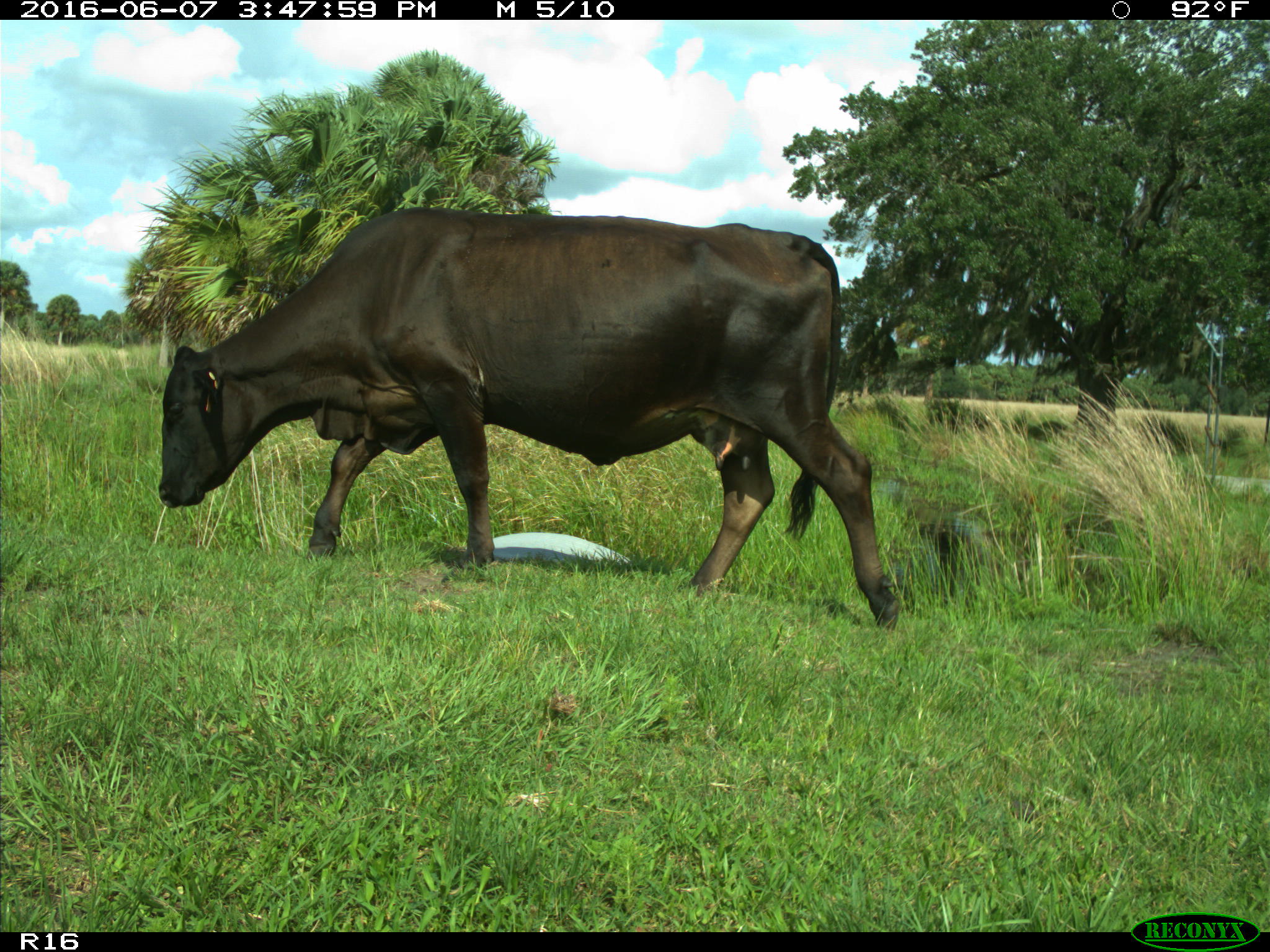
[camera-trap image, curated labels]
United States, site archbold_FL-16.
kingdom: Animalia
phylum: Chordata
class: Mammalia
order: Artiodactyla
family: Bovidae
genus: Bos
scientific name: Bos taurus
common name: domestic cow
Bos taurus (domestic cow).